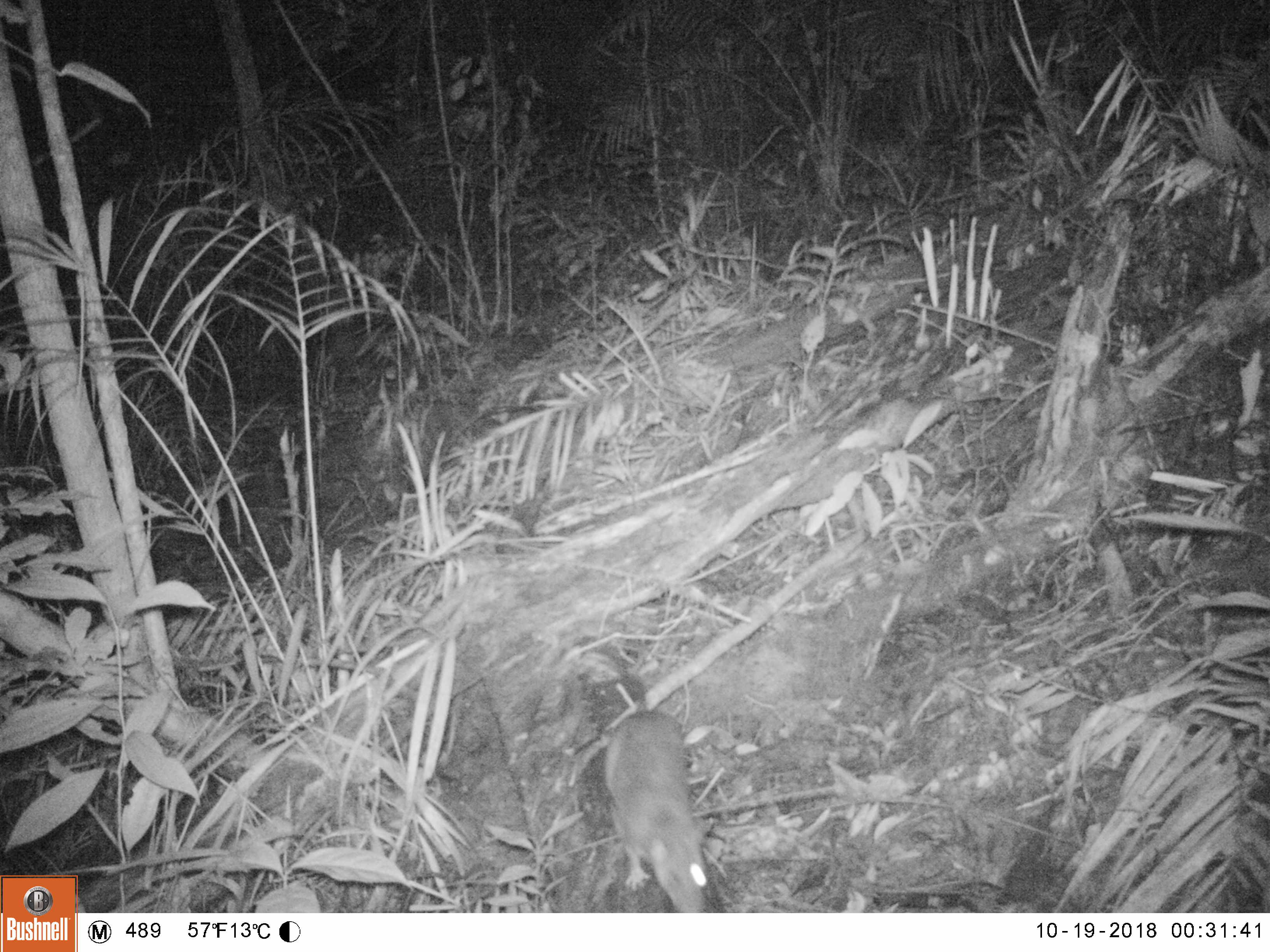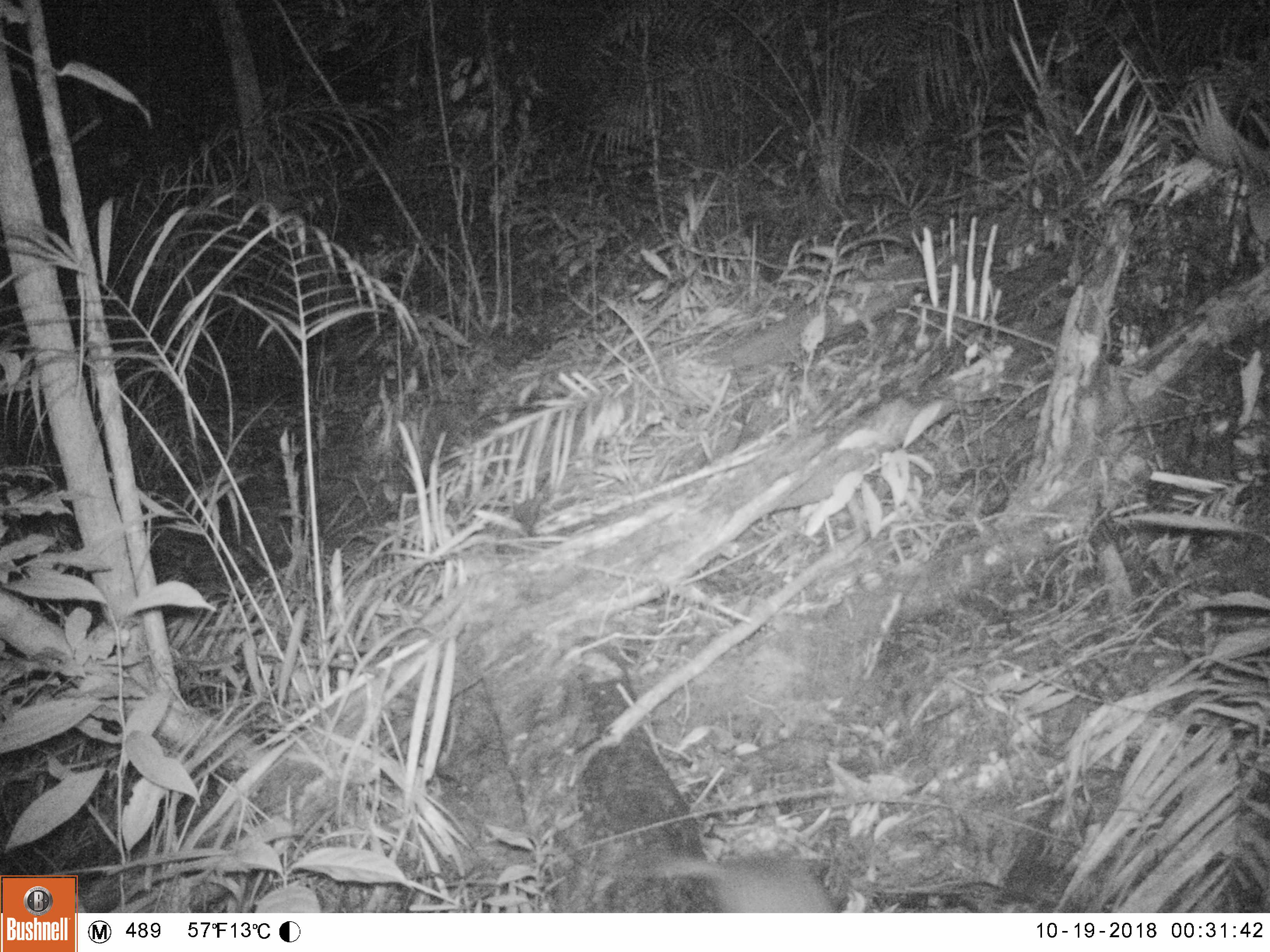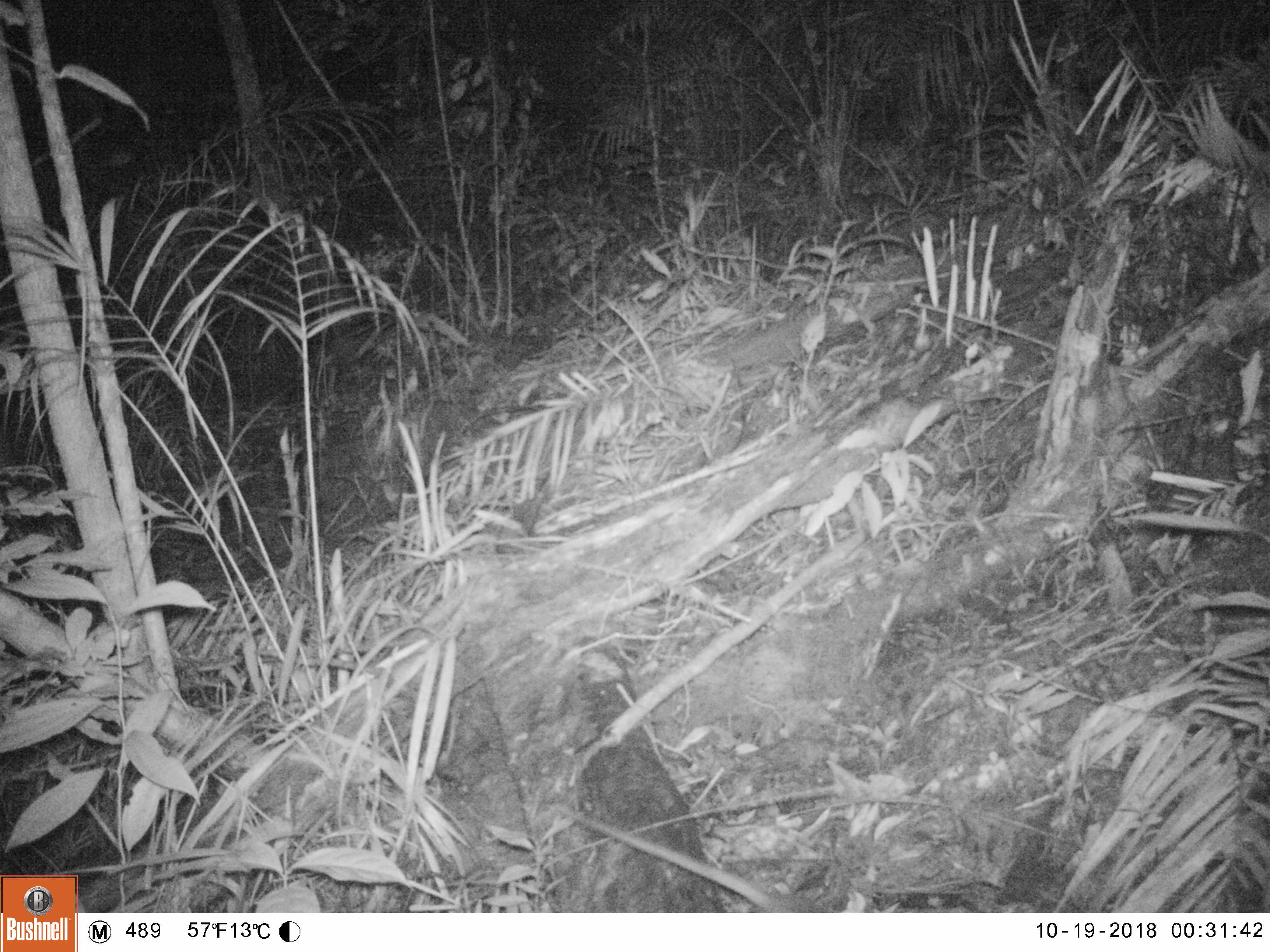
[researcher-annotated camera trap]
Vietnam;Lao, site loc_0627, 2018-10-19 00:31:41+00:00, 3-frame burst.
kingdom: Animalia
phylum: Chordata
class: Mammalia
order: Rodentia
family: Muridae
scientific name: Muridae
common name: old-world mice and rats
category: unidentified murid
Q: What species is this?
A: Unidentified murid (old-world mice and rats) (Muridae).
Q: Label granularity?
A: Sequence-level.